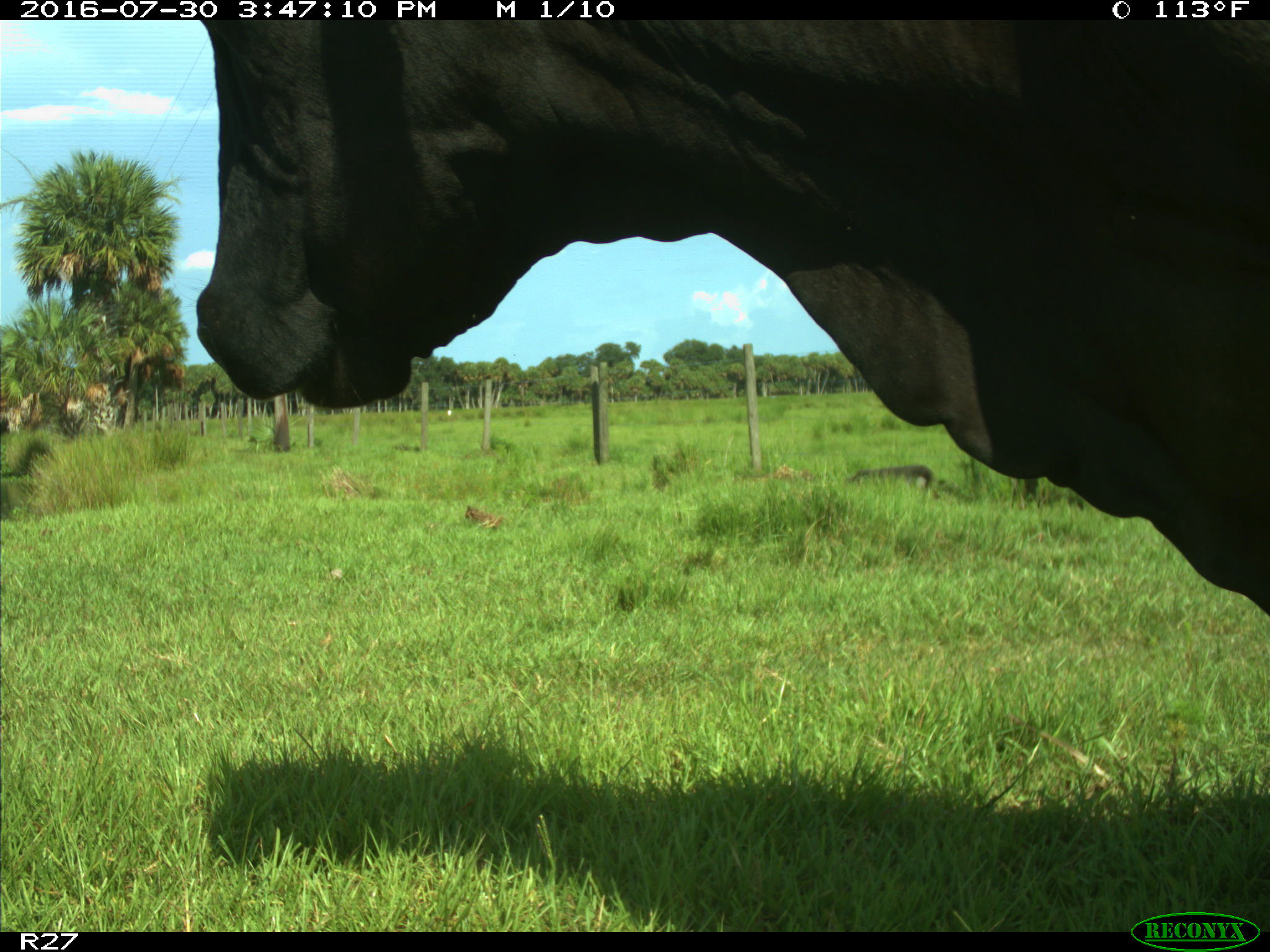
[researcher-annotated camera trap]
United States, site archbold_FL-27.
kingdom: Animalia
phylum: Chordata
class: Mammalia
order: Artiodactyla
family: Bovidae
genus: Bos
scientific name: Bos taurus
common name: domestic cow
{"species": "Bos taurus (domestic cow)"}